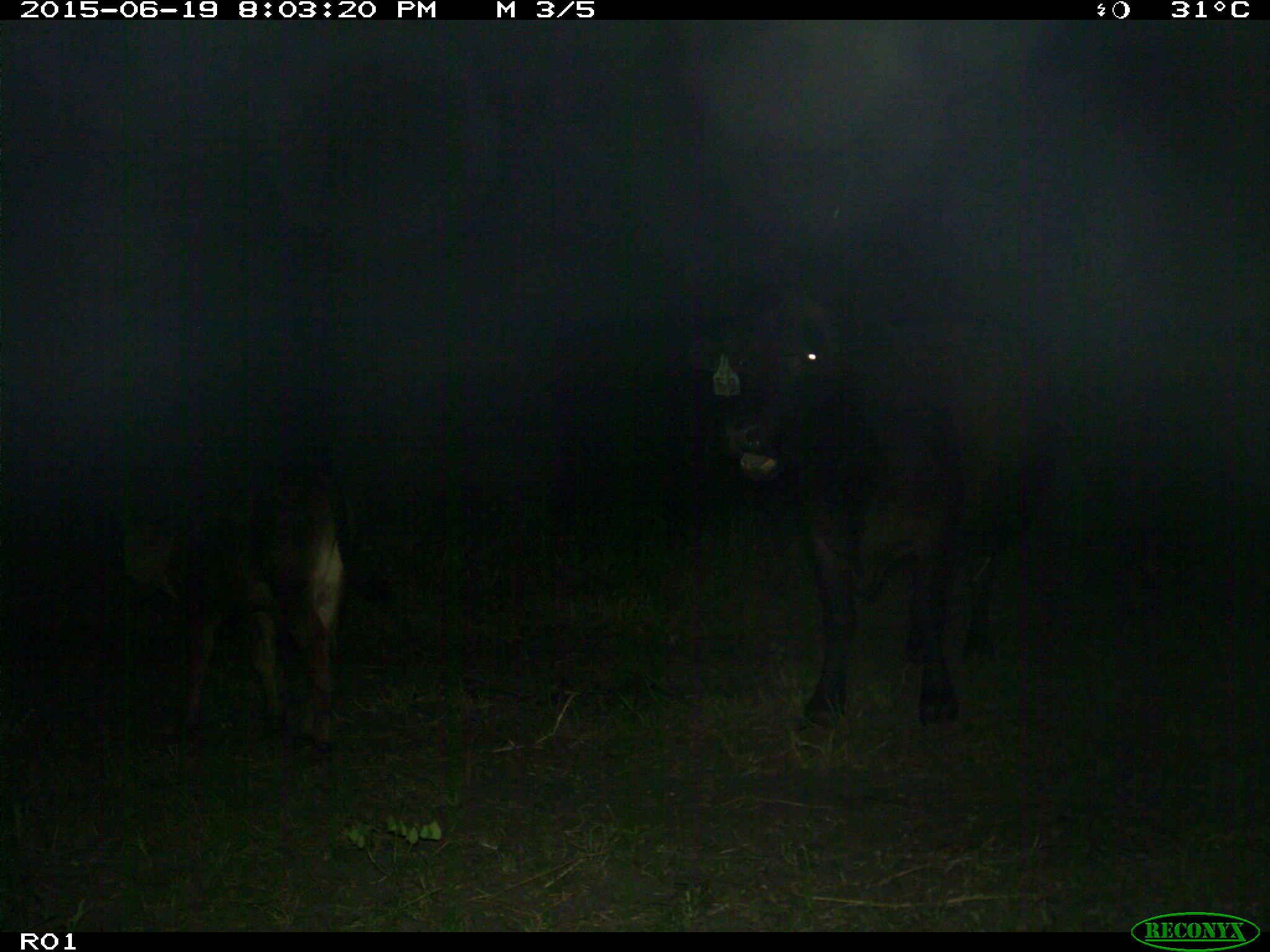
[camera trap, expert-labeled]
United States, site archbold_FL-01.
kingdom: Animalia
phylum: Chordata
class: Mammalia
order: Artiodactyla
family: Bovidae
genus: Bos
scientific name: Bos taurus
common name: domestic cow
Bos taurus (domestic cow).